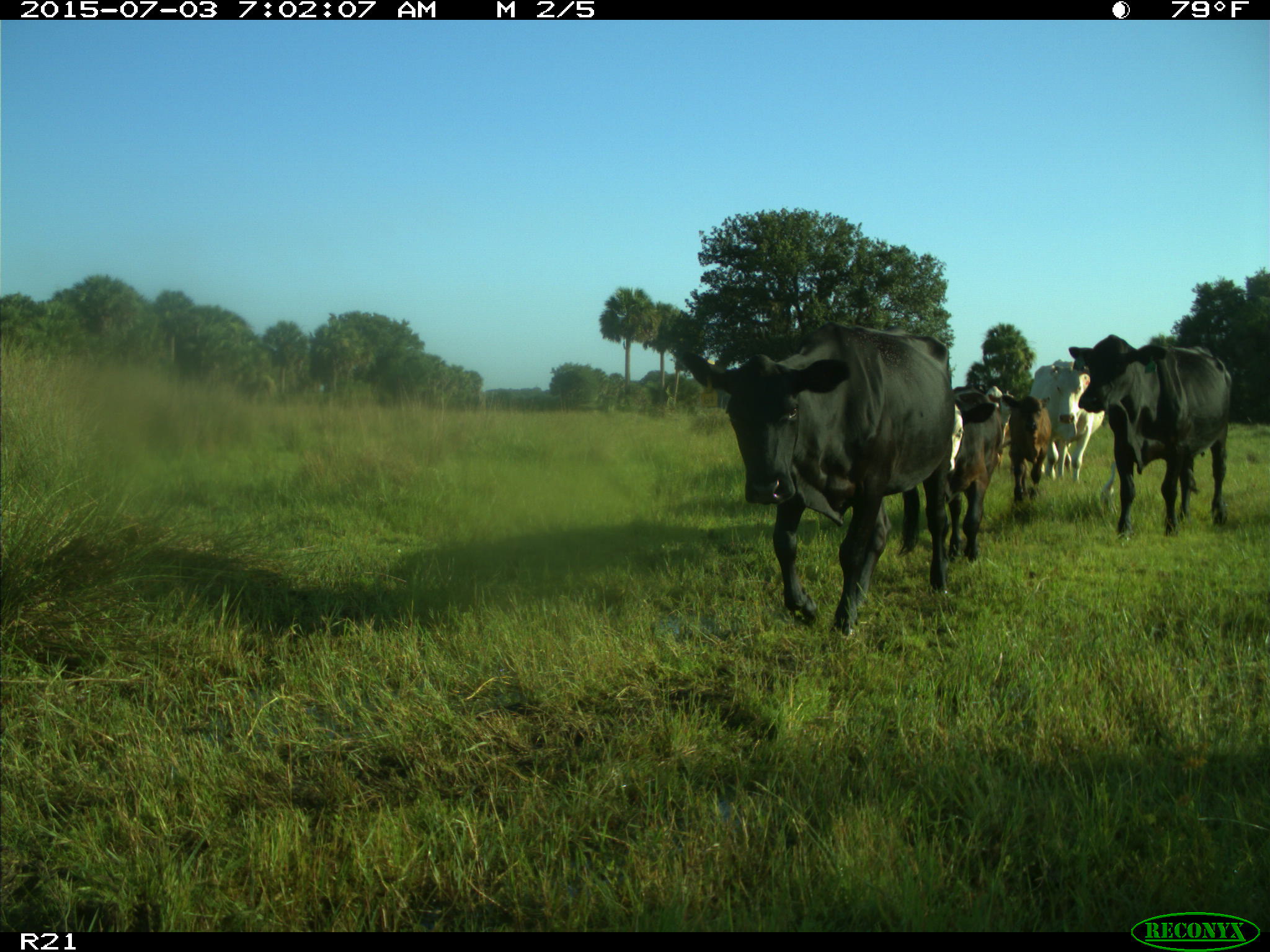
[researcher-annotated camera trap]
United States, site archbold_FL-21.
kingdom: Animalia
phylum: Chordata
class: Mammalia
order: Artiodactyla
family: Bovidae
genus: Bos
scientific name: Bos taurus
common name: domestic cow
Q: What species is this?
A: Bos taurus (domestic cow).